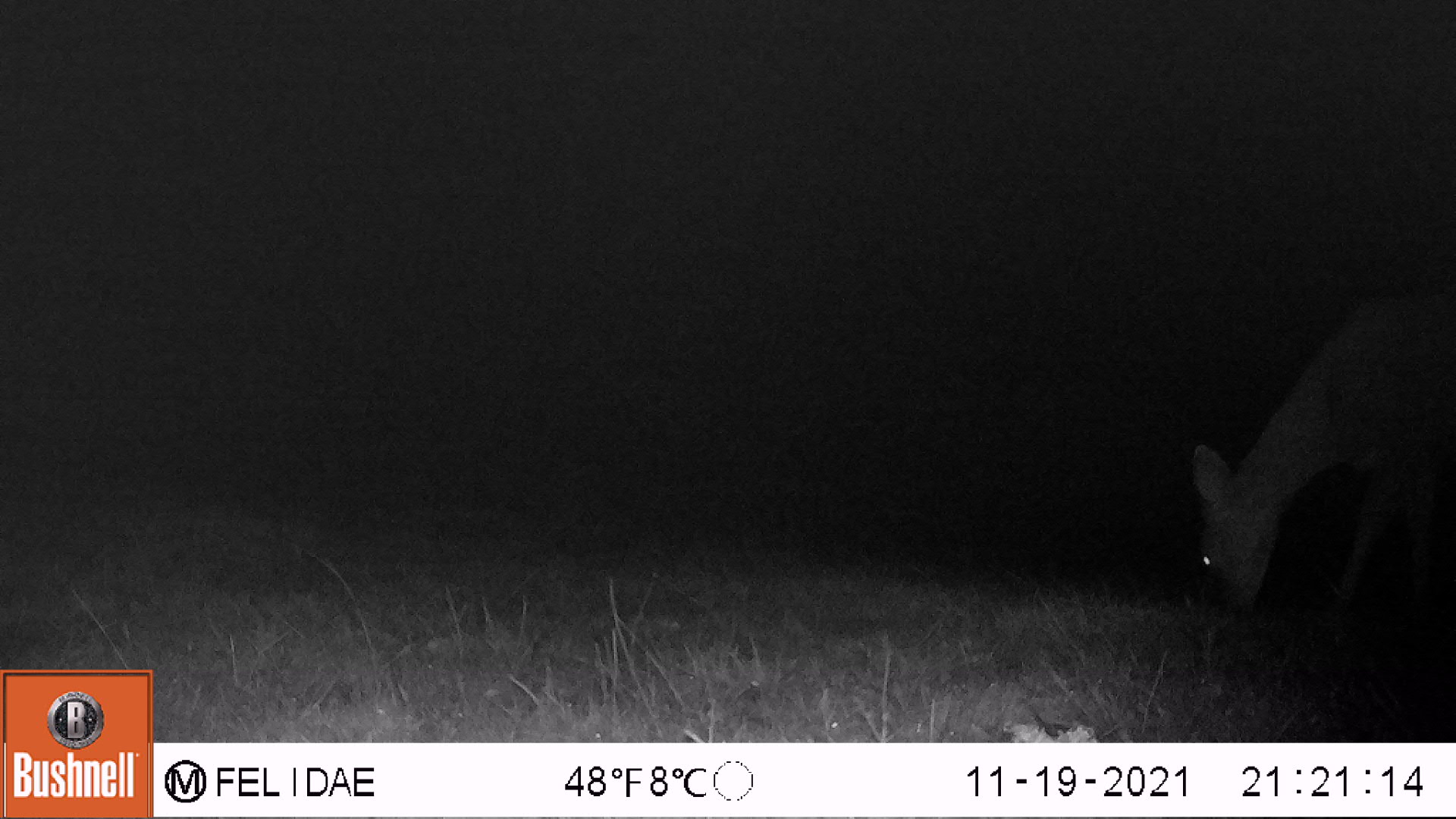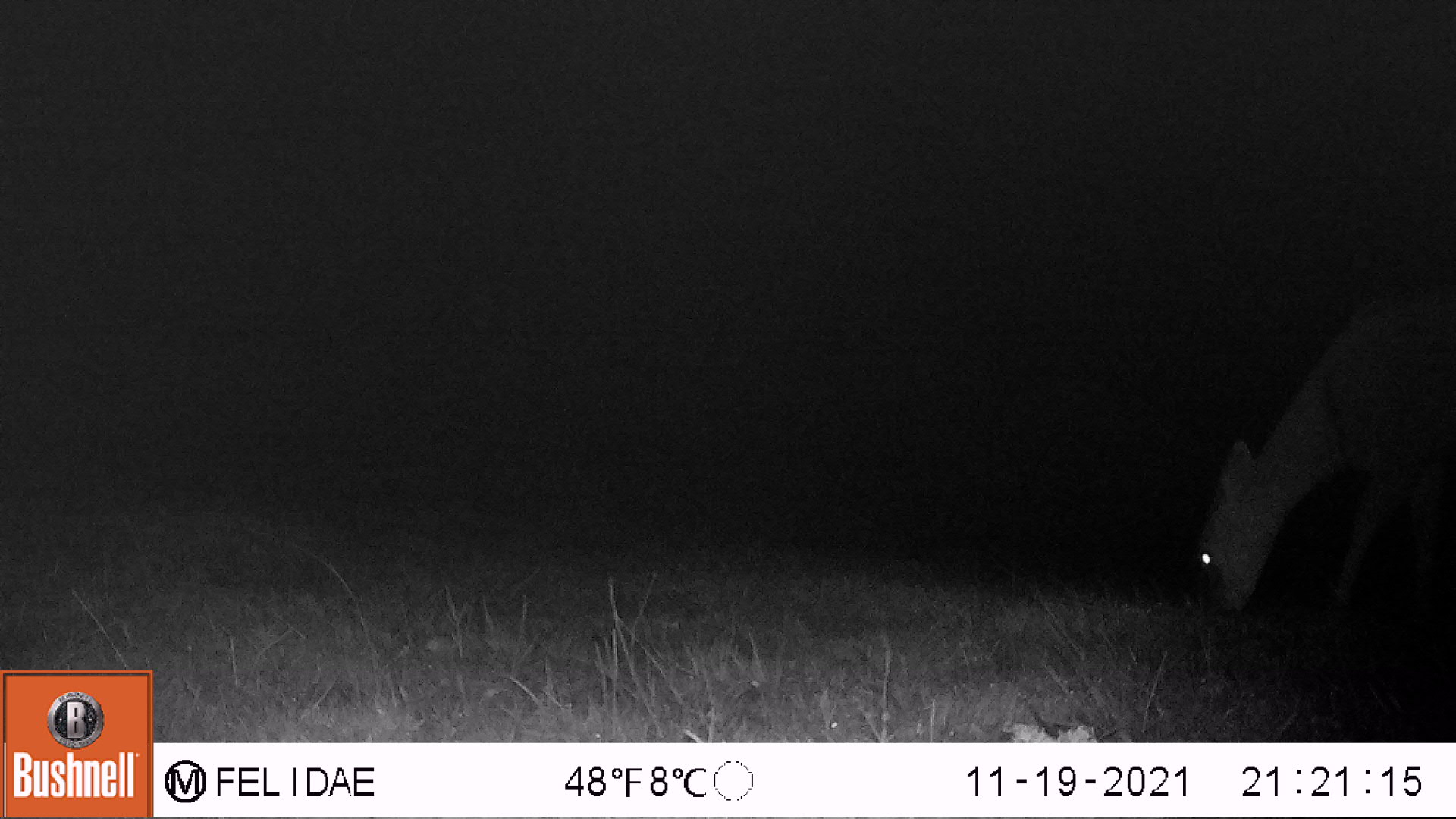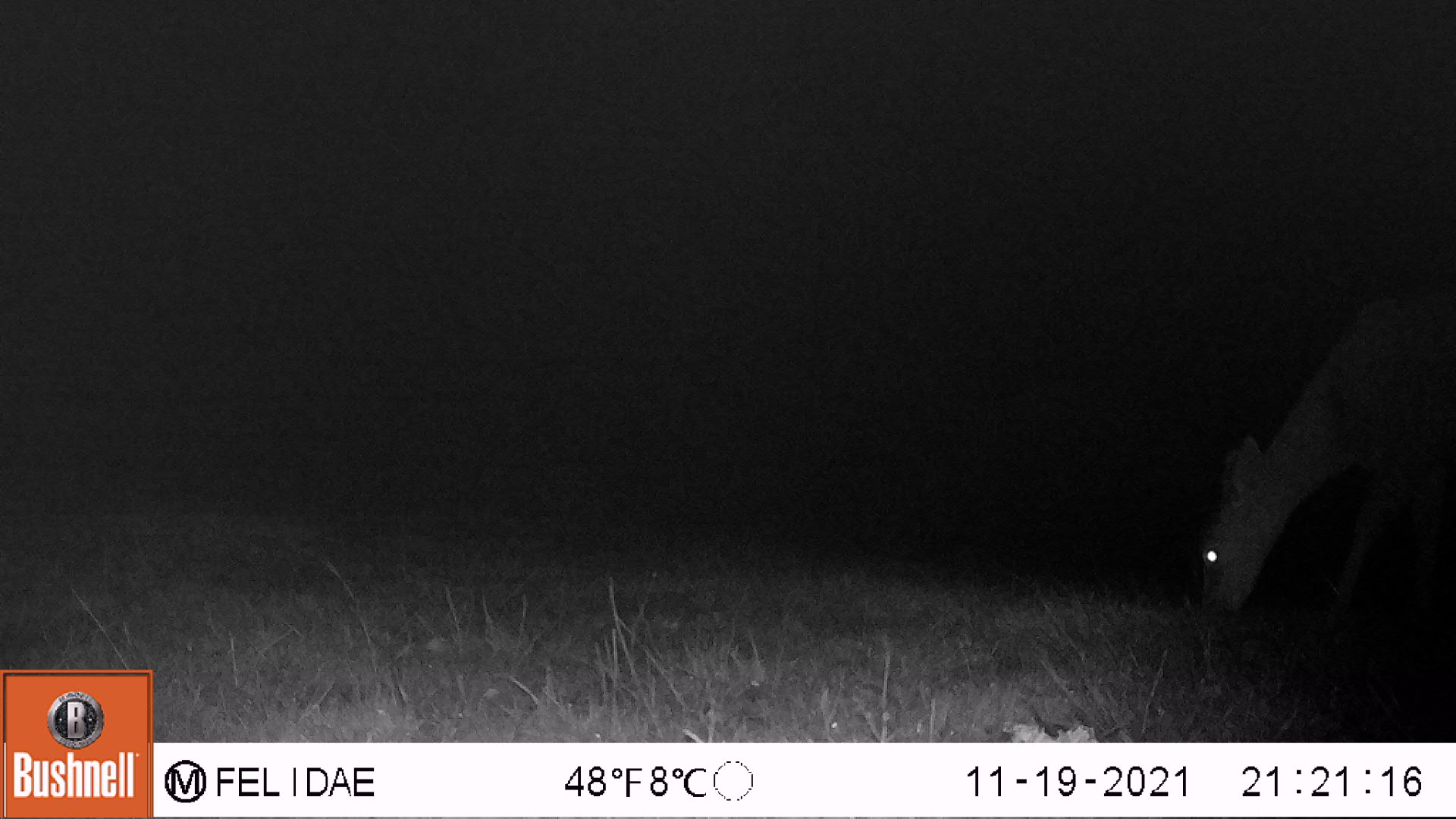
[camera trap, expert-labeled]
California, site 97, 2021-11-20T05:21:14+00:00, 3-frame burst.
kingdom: Animalia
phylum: Chordata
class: Mammalia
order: Artiodactyla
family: Cervidae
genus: Odocoileus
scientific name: Odocoileus hemionus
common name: mule deer